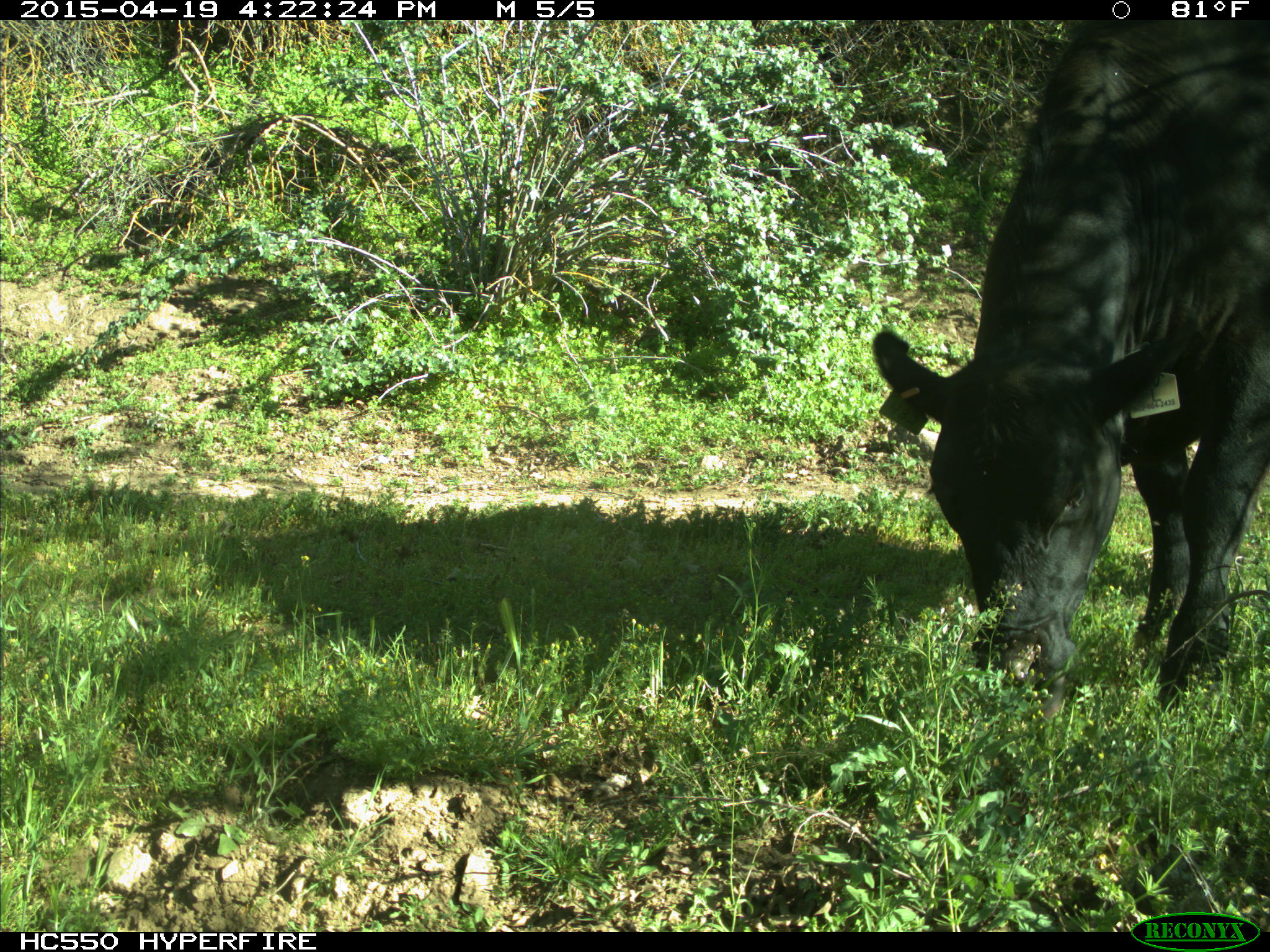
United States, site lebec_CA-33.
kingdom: Animalia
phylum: Chordata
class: Mammalia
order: Artiodactyla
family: Bovidae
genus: Bos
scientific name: Bos taurus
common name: domestic cow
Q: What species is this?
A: Bos taurus (domestic cow).